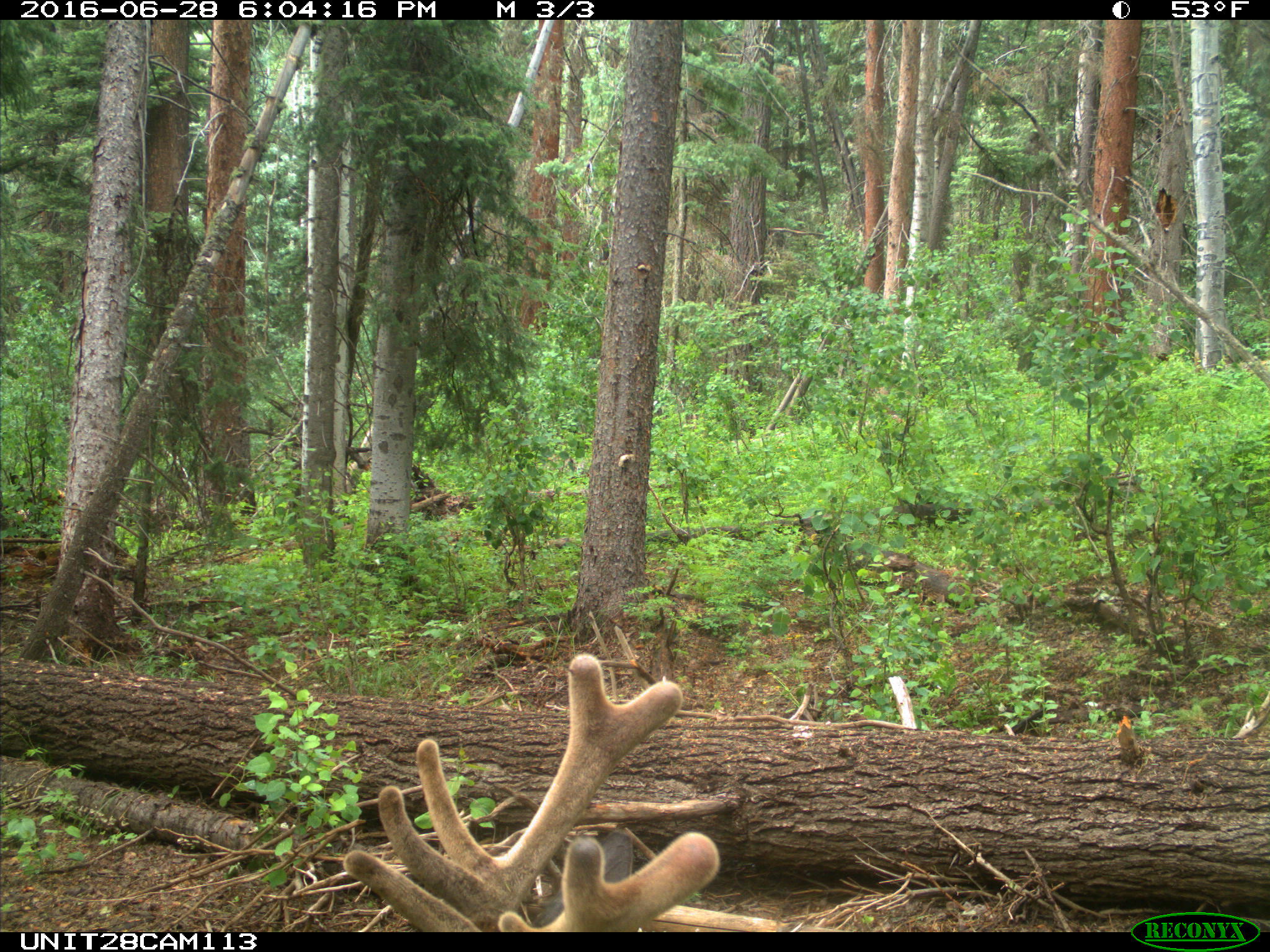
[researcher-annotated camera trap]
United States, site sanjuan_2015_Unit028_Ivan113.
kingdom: Animalia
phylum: Chordata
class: Mammalia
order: Artiodactyla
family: Cervidae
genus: Cervus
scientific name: Cervus elaphus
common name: red deer